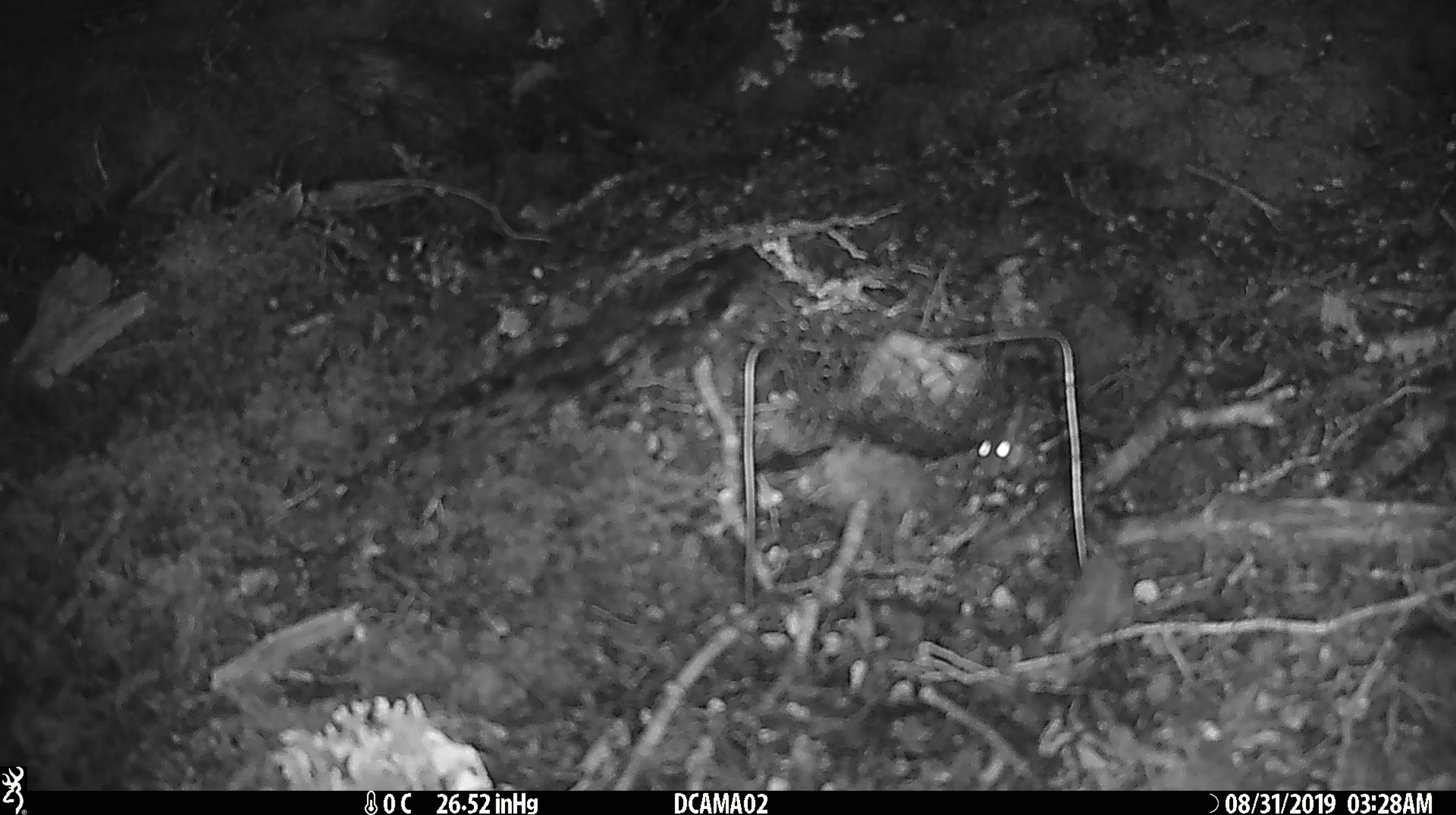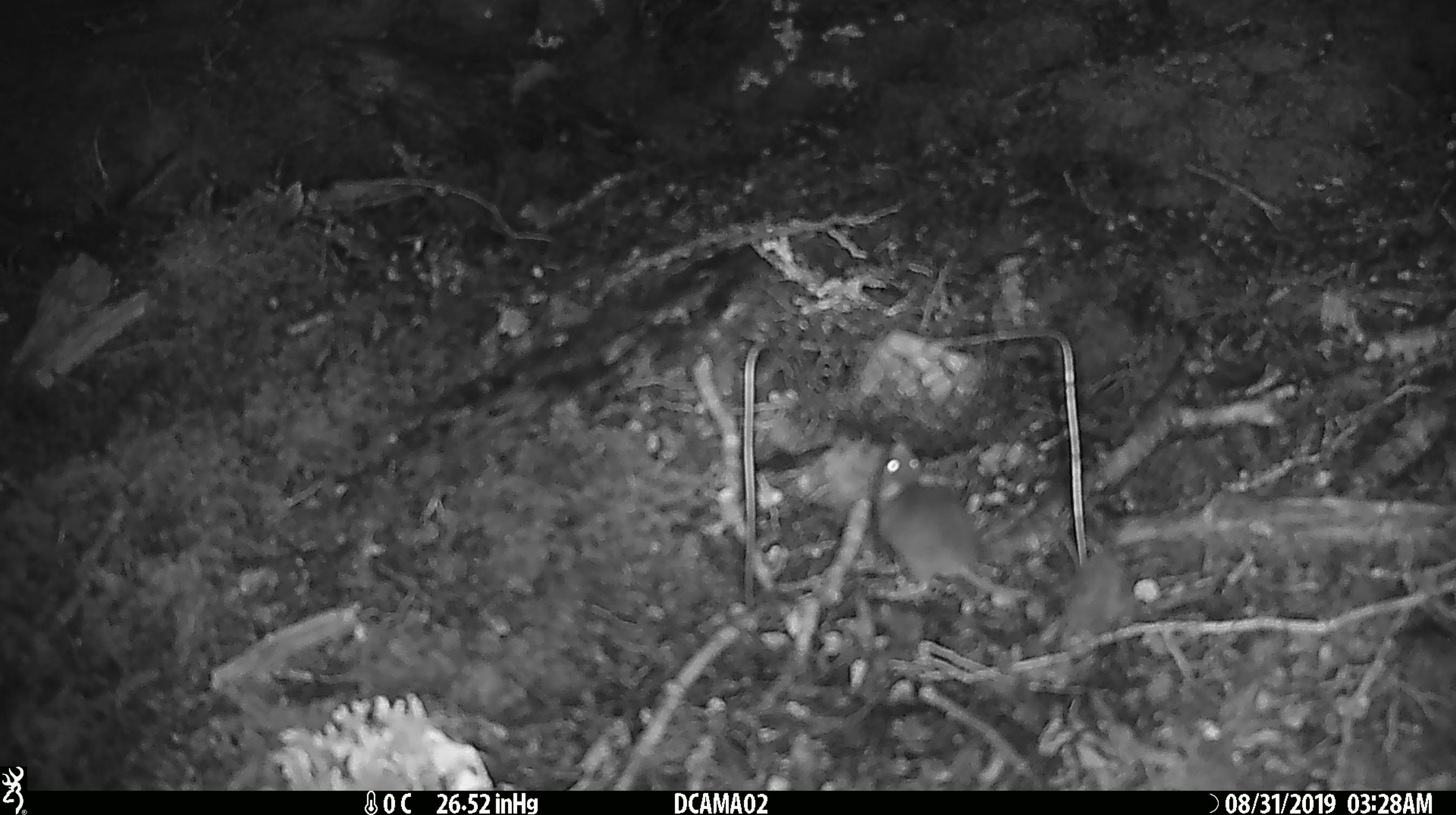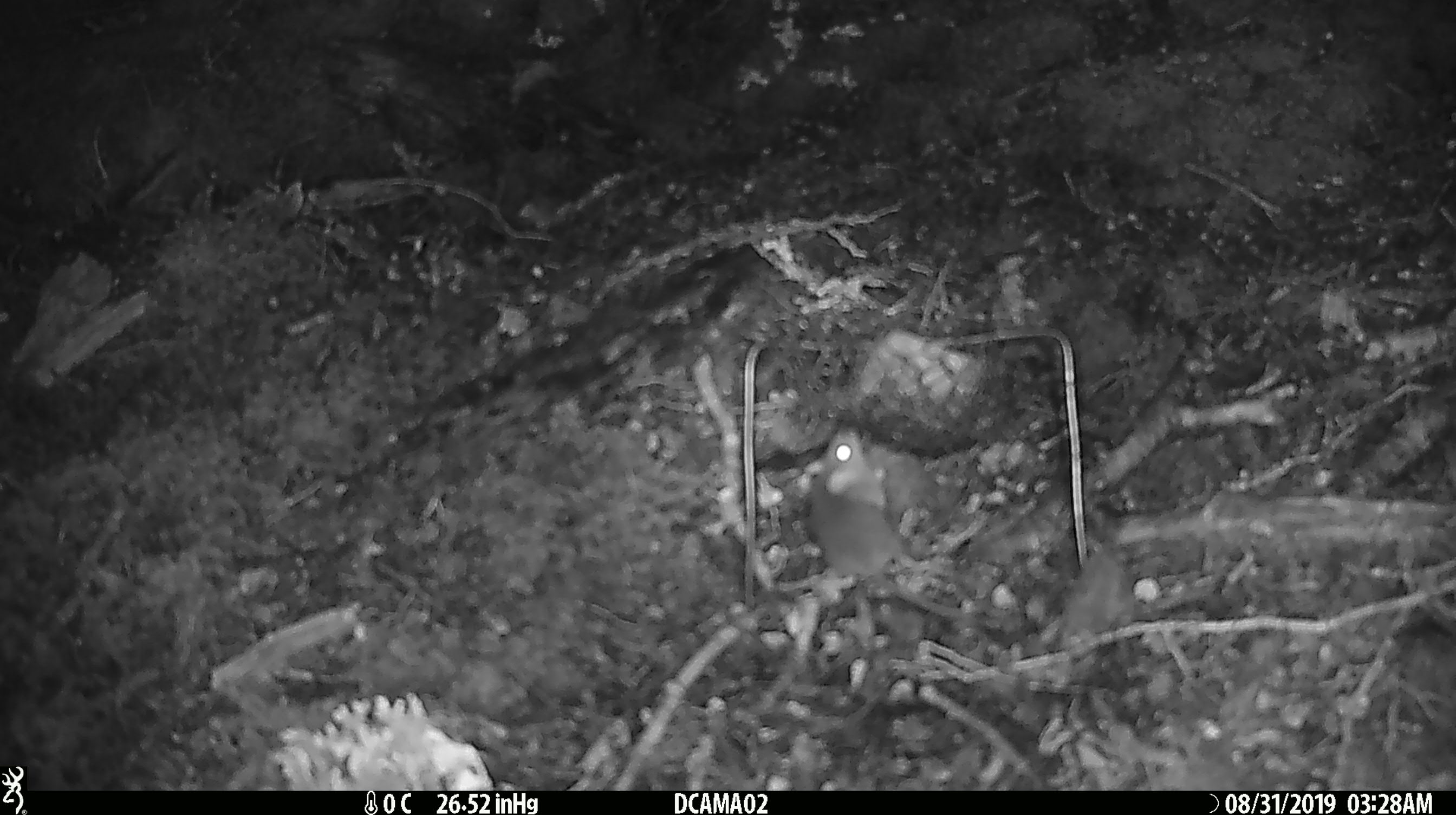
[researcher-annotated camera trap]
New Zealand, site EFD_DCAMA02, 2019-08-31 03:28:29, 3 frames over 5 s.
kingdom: Animalia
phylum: Chordata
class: Mammalia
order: Rodentia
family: Muridae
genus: Mus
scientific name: Mus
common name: mouse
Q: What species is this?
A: Mouse (Mus).